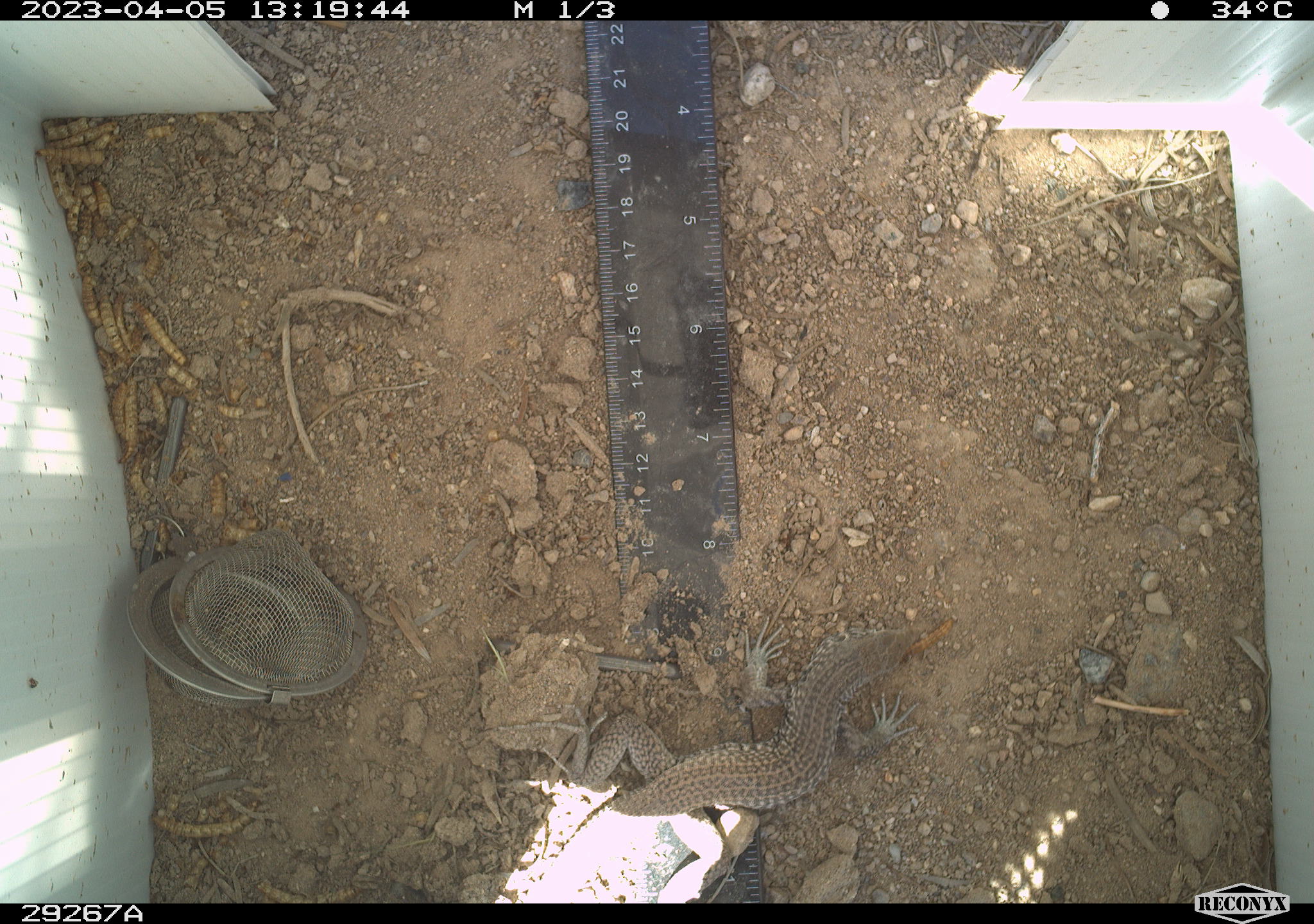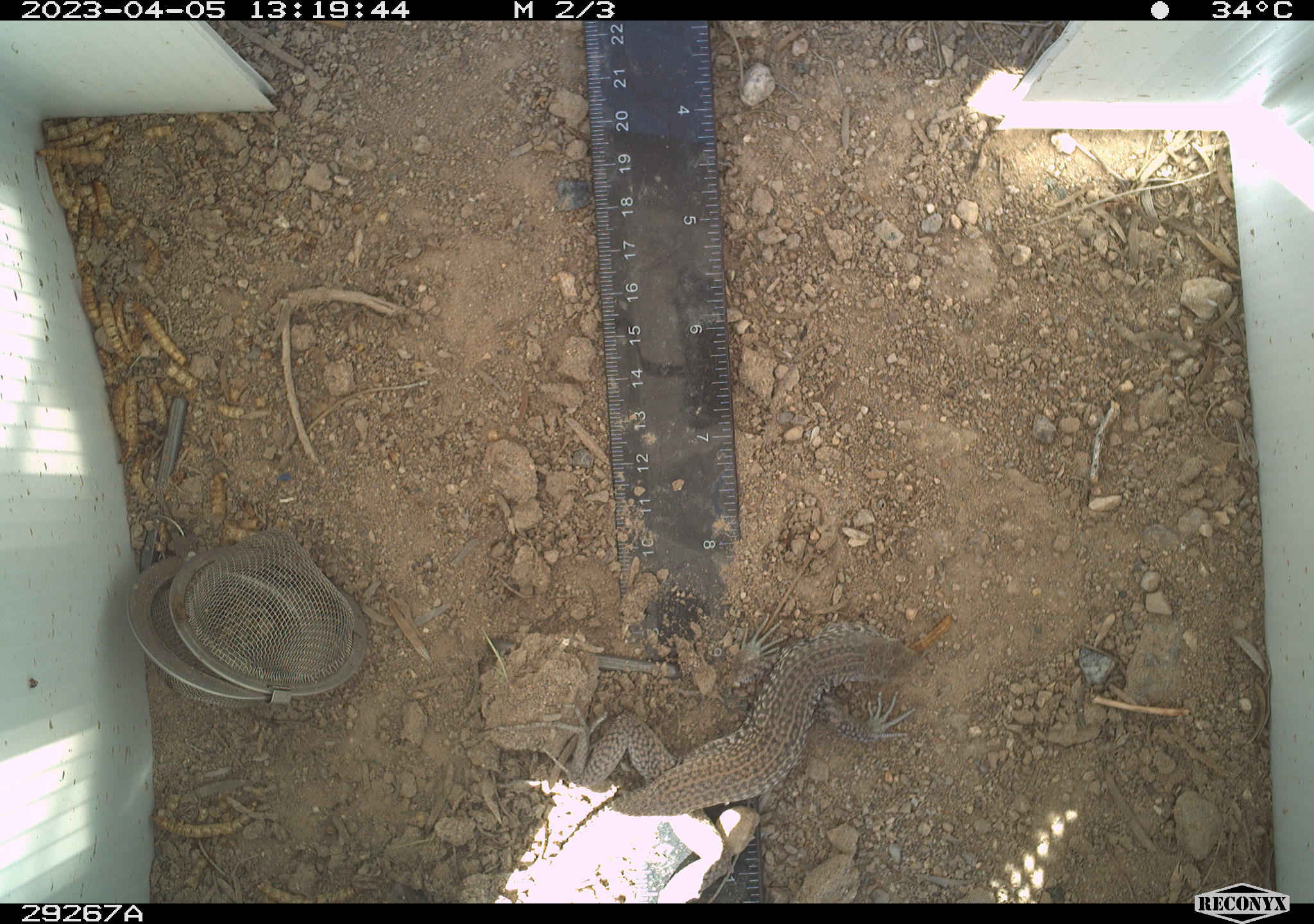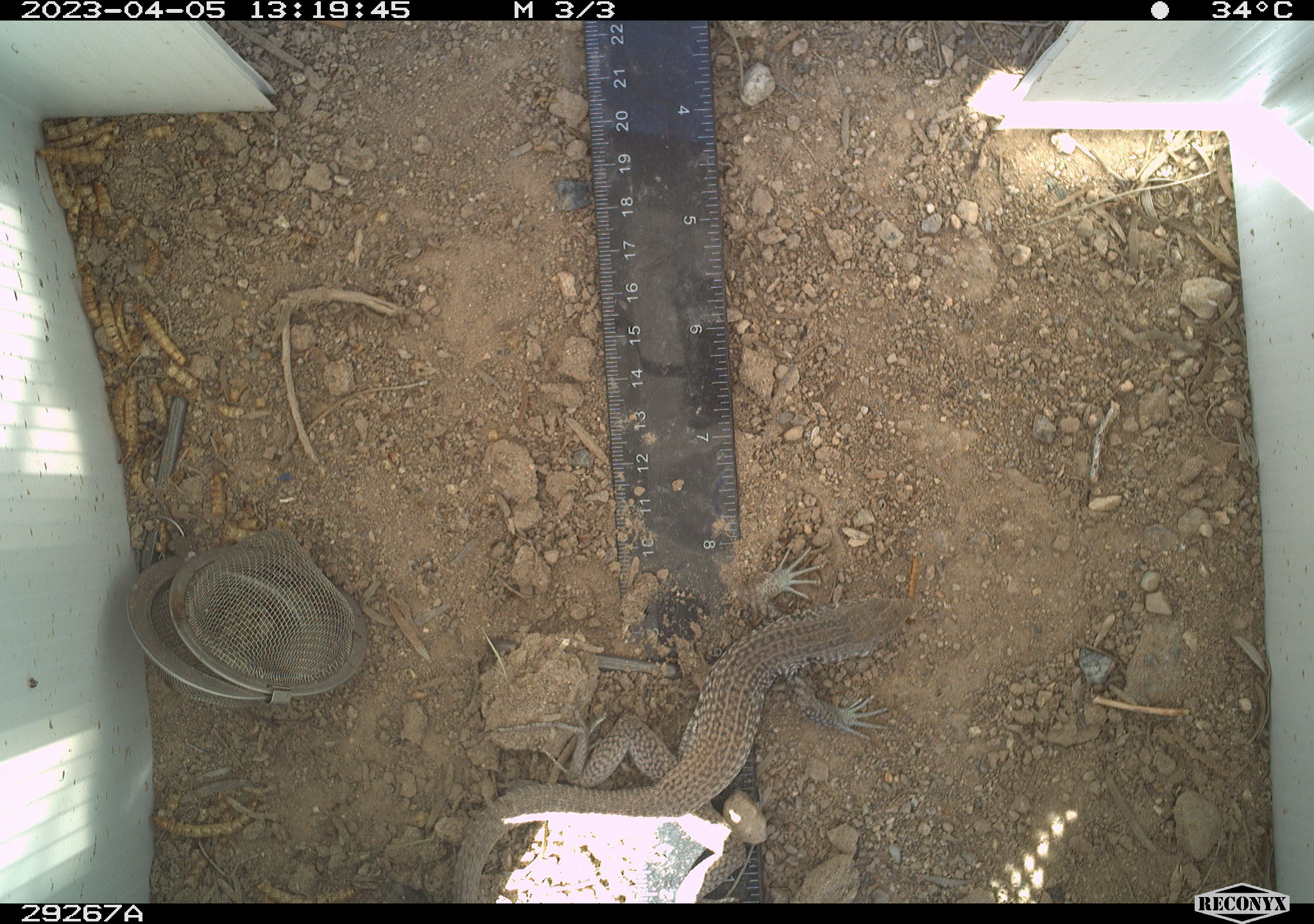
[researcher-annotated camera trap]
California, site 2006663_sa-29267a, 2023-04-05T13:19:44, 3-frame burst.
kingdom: Animalia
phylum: Chordata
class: Reptilia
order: Squamata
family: Teiidae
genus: Aspidoscelis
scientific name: Aspidoscelis tigris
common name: western whiptail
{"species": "western whiptail (Aspidoscelis tigris)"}